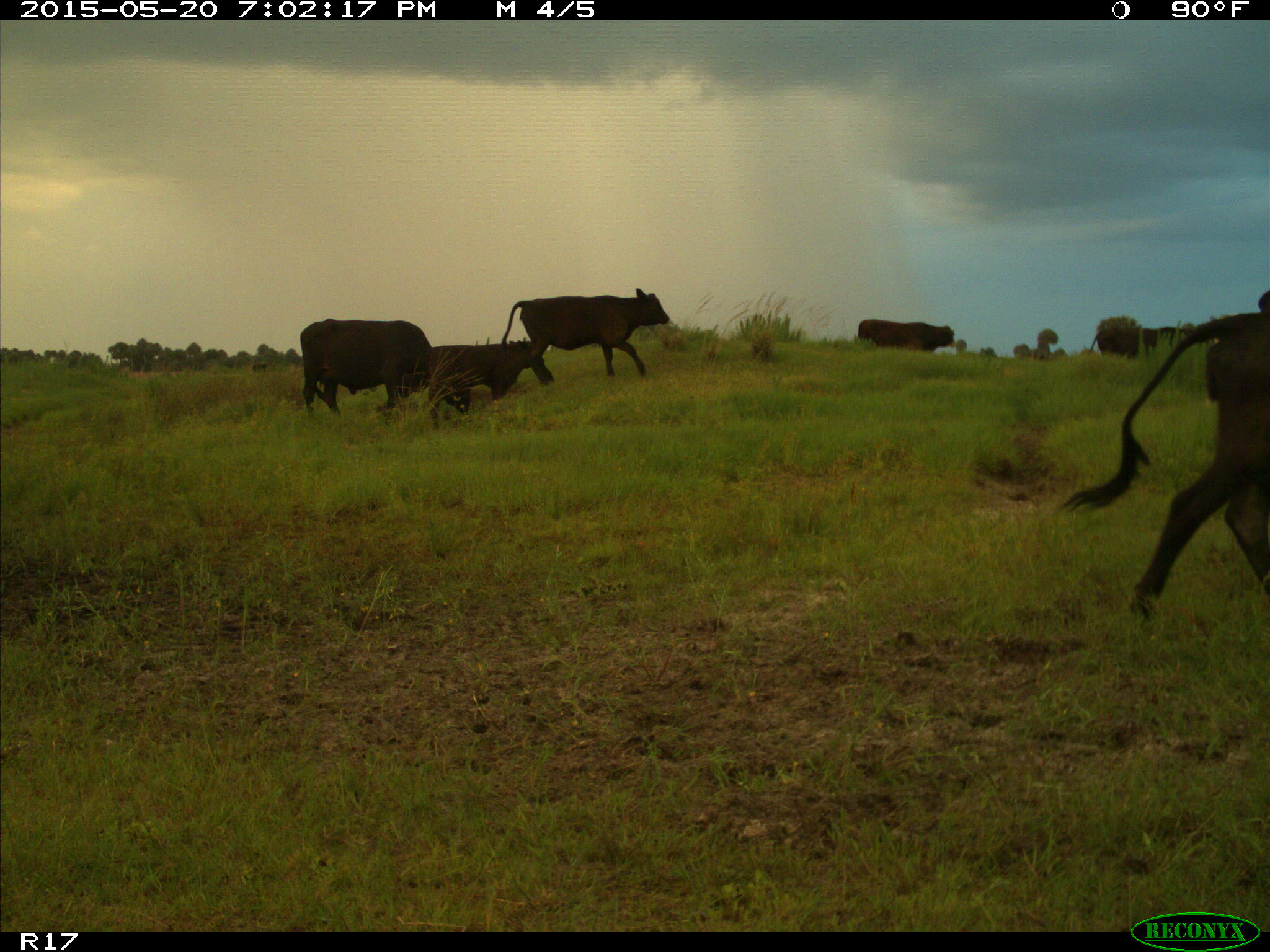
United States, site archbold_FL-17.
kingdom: Animalia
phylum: Chordata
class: Mammalia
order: Artiodactyla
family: Bovidae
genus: Bos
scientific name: Bos taurus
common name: domestic cow